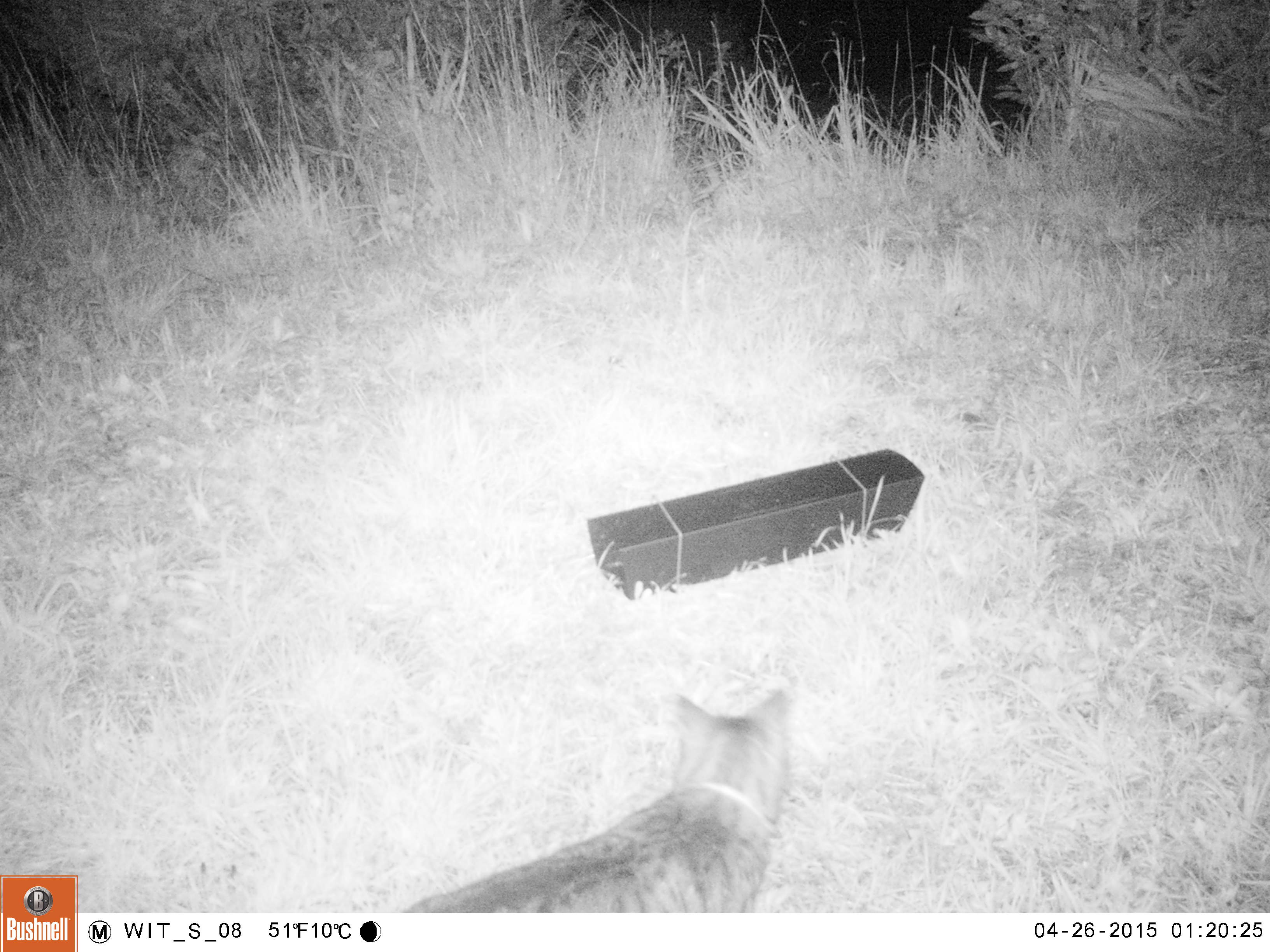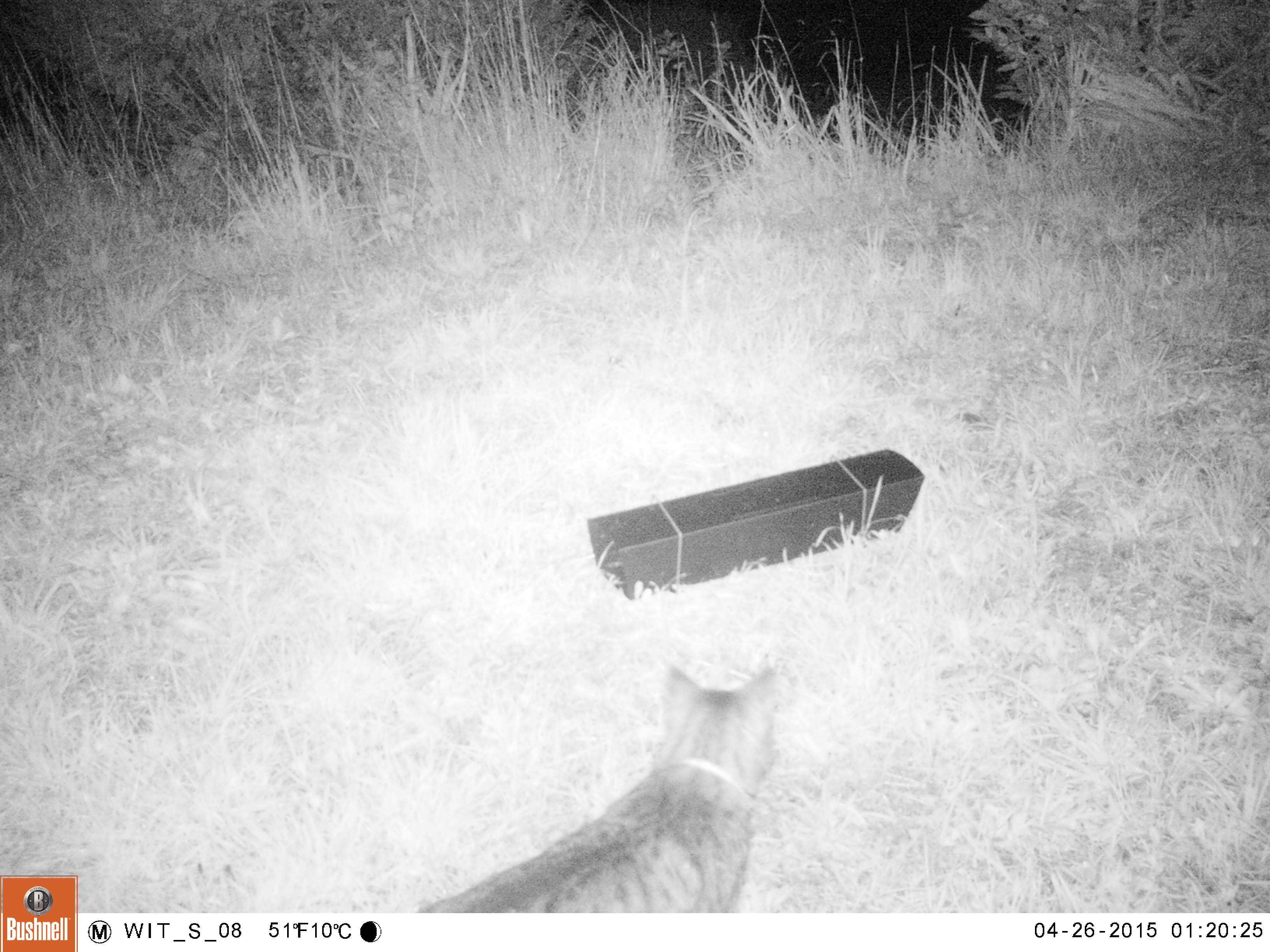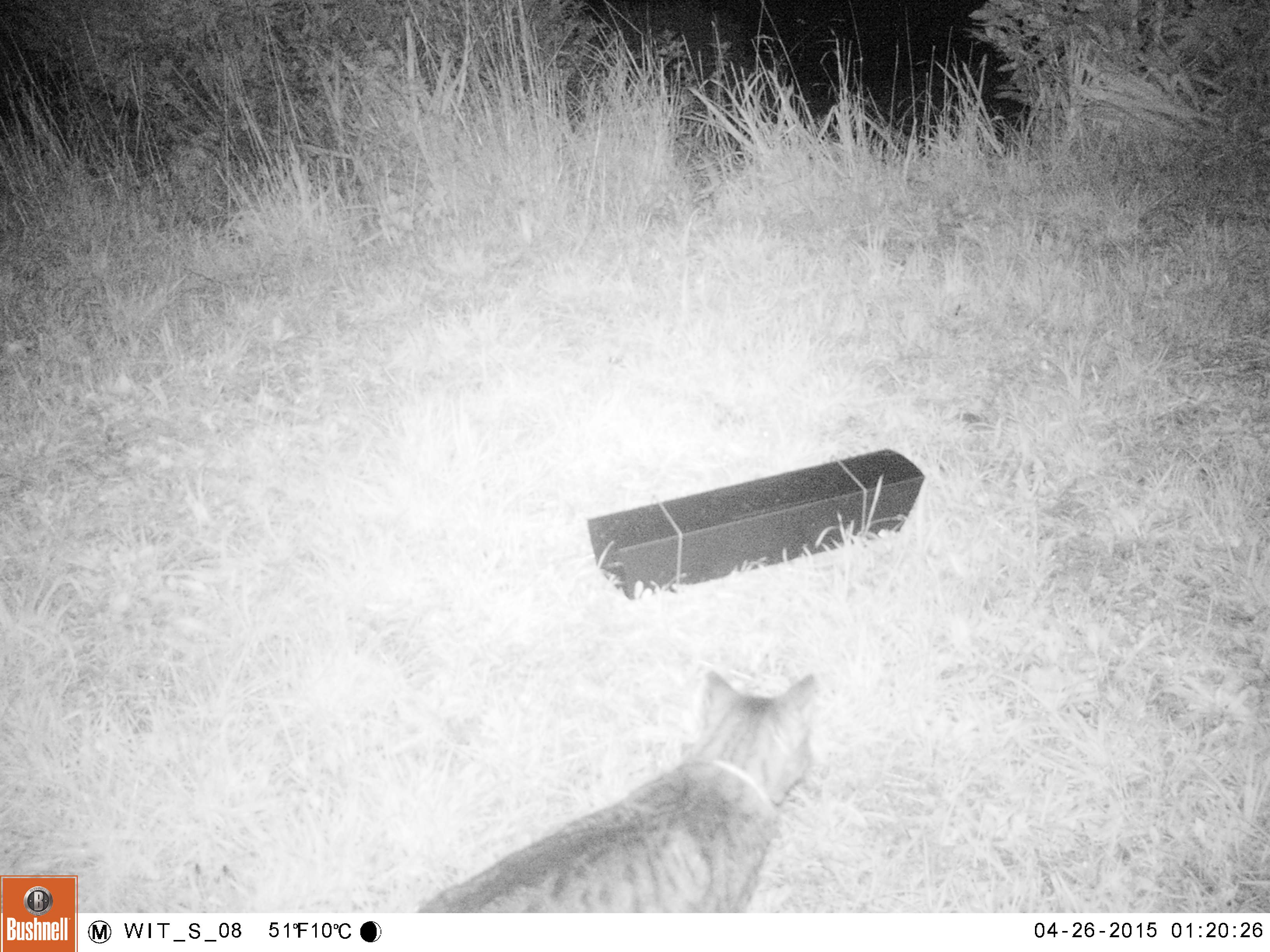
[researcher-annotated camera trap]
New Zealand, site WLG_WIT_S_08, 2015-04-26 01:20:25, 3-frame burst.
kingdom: Animalia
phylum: Chordata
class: Mammalia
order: Carnivora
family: Felidae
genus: Felis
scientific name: Felis catus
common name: domestic cat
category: cat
Cat (domestic cat) (Felis catus).